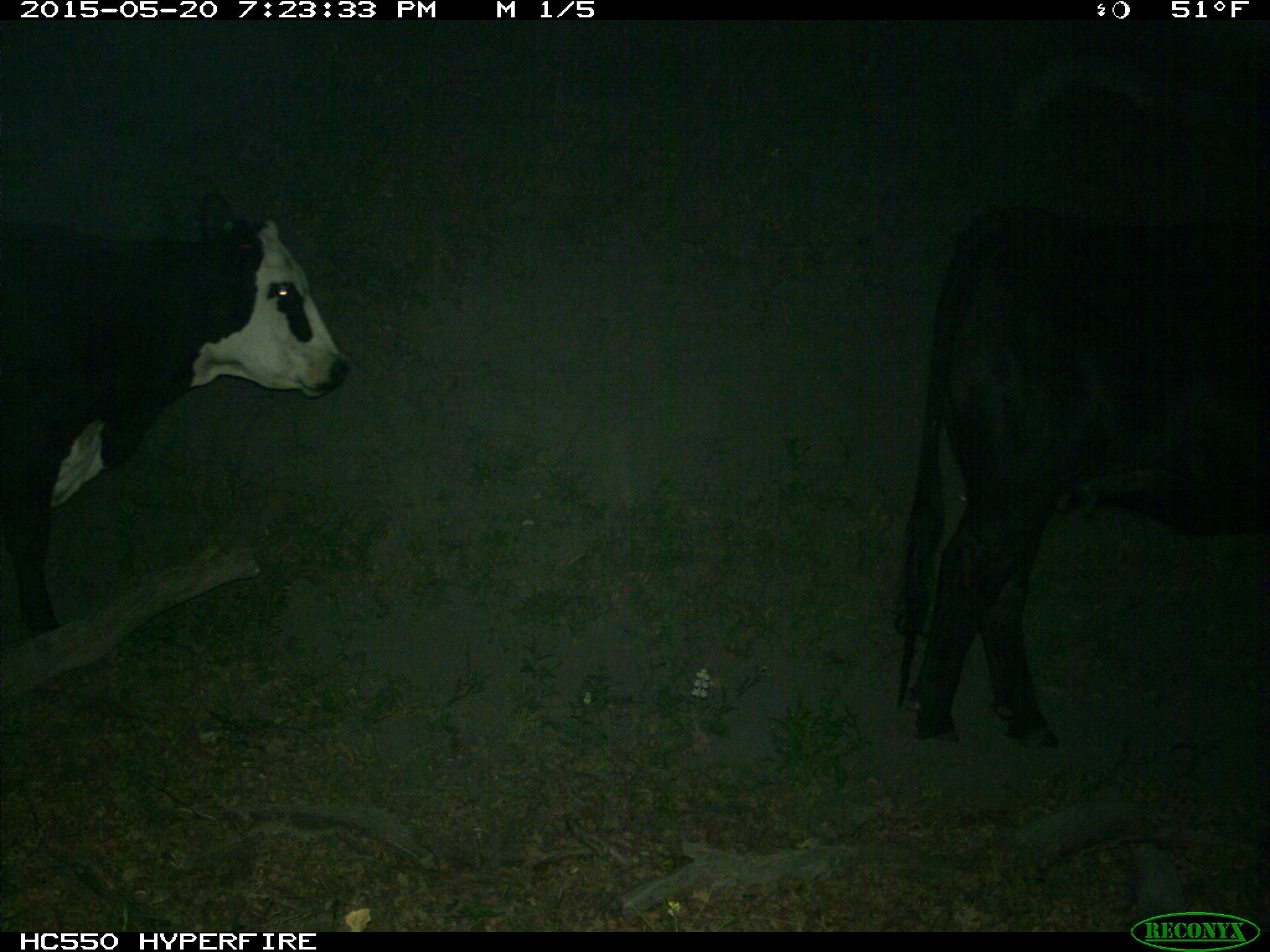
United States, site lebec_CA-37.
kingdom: Animalia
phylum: Chordata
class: Mammalia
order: Artiodactyla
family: Bovidae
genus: Bos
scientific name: Bos taurus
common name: domestic cow